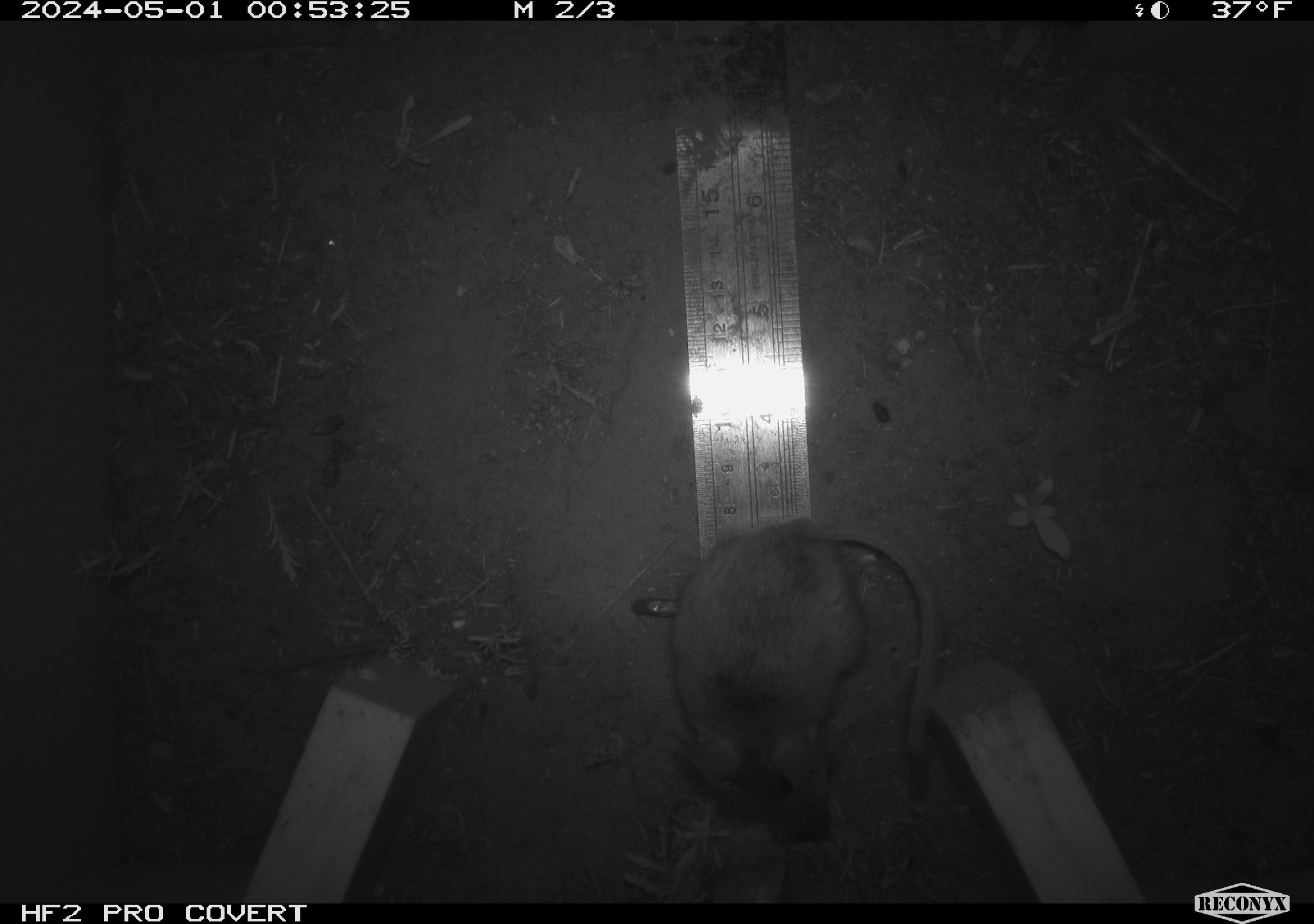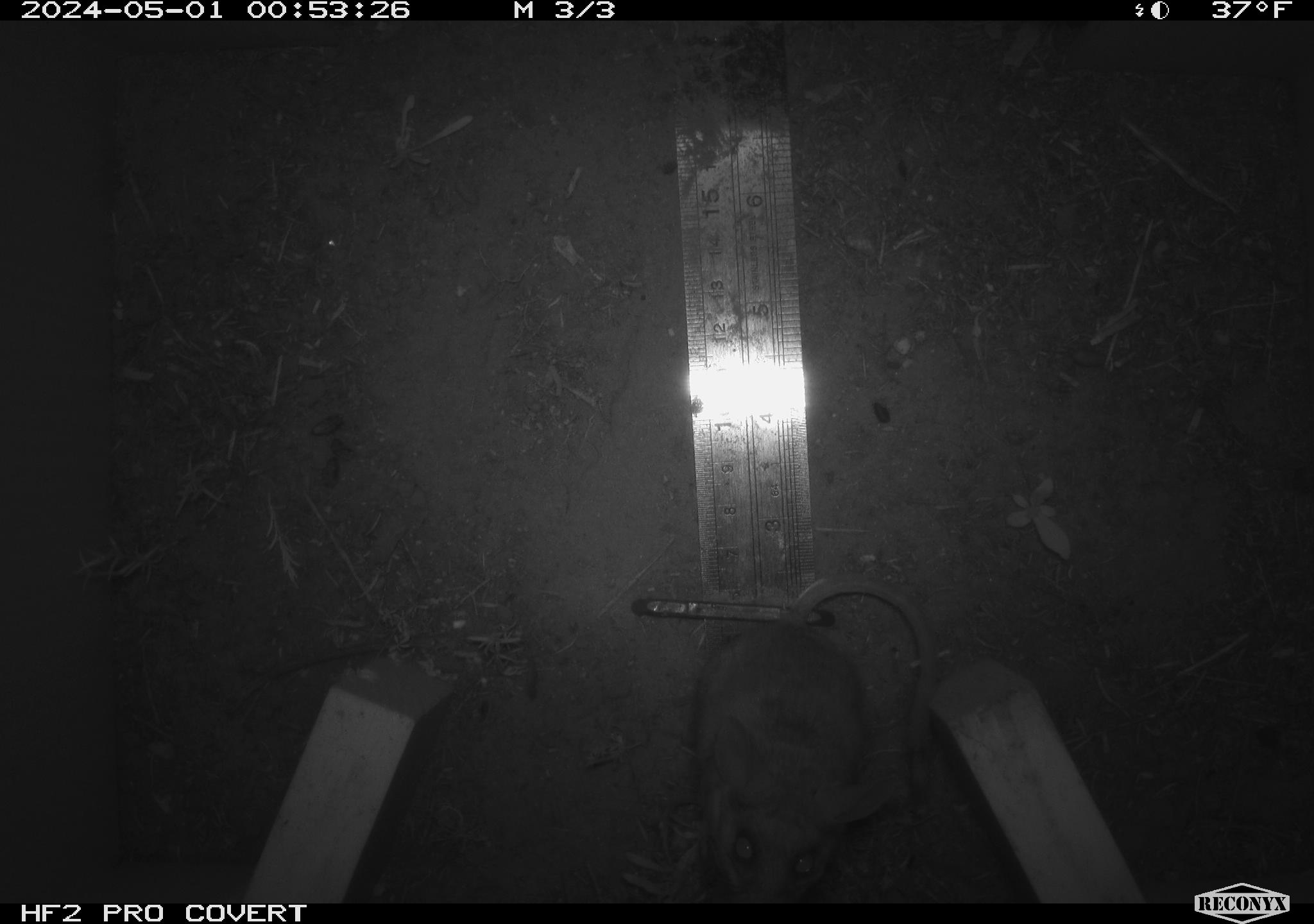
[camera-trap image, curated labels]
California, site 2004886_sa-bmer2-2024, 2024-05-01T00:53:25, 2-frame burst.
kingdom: Animalia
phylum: Chordata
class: Mammalia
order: Rodentia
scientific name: Rodentia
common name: mouse species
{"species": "mouse species (Rodentia)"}